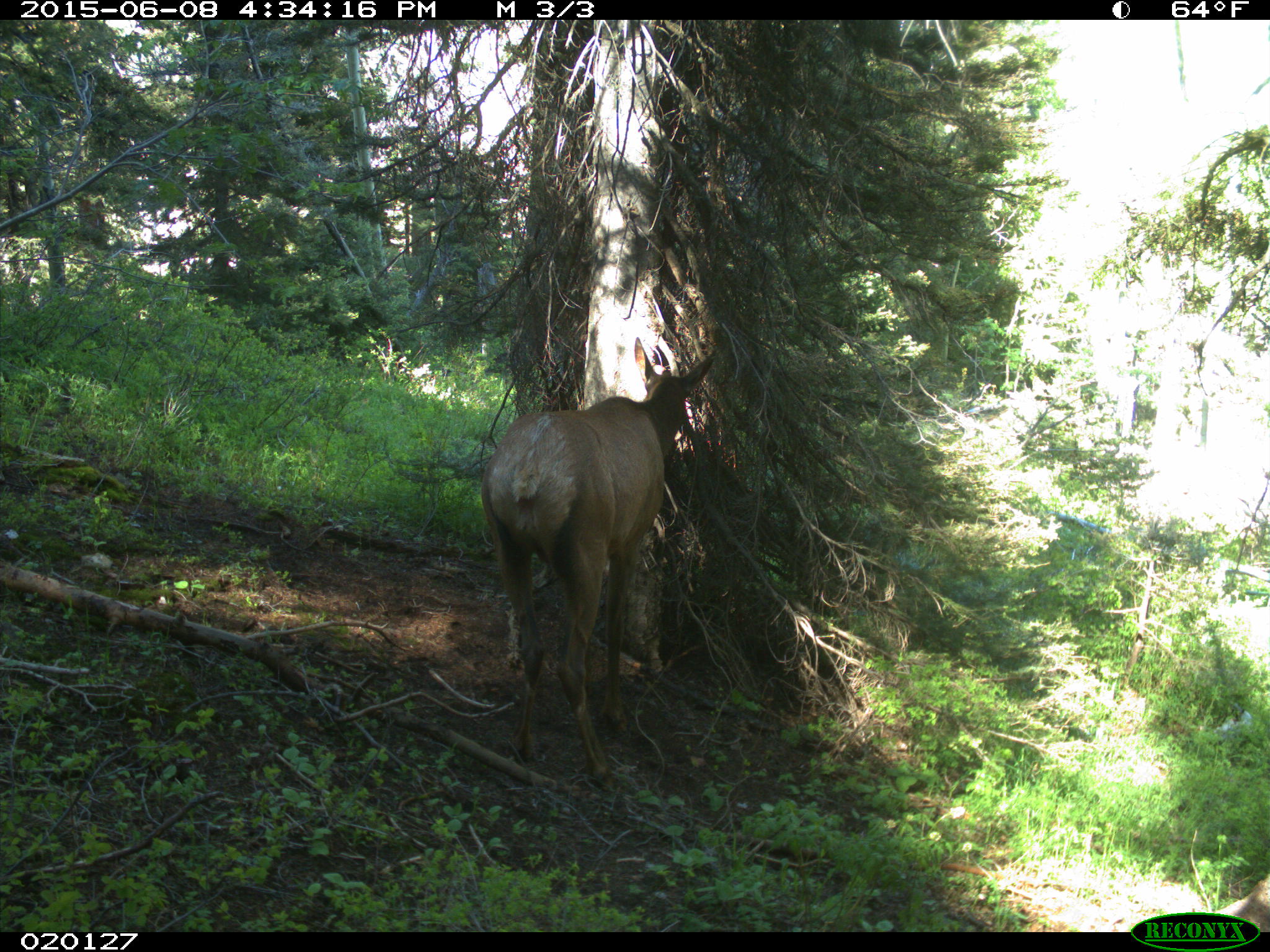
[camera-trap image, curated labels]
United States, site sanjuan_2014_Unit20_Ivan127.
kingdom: Animalia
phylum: Chordata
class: Mammalia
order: Artiodactyla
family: Cervidae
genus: Cervus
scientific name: Cervus elaphus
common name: red deer